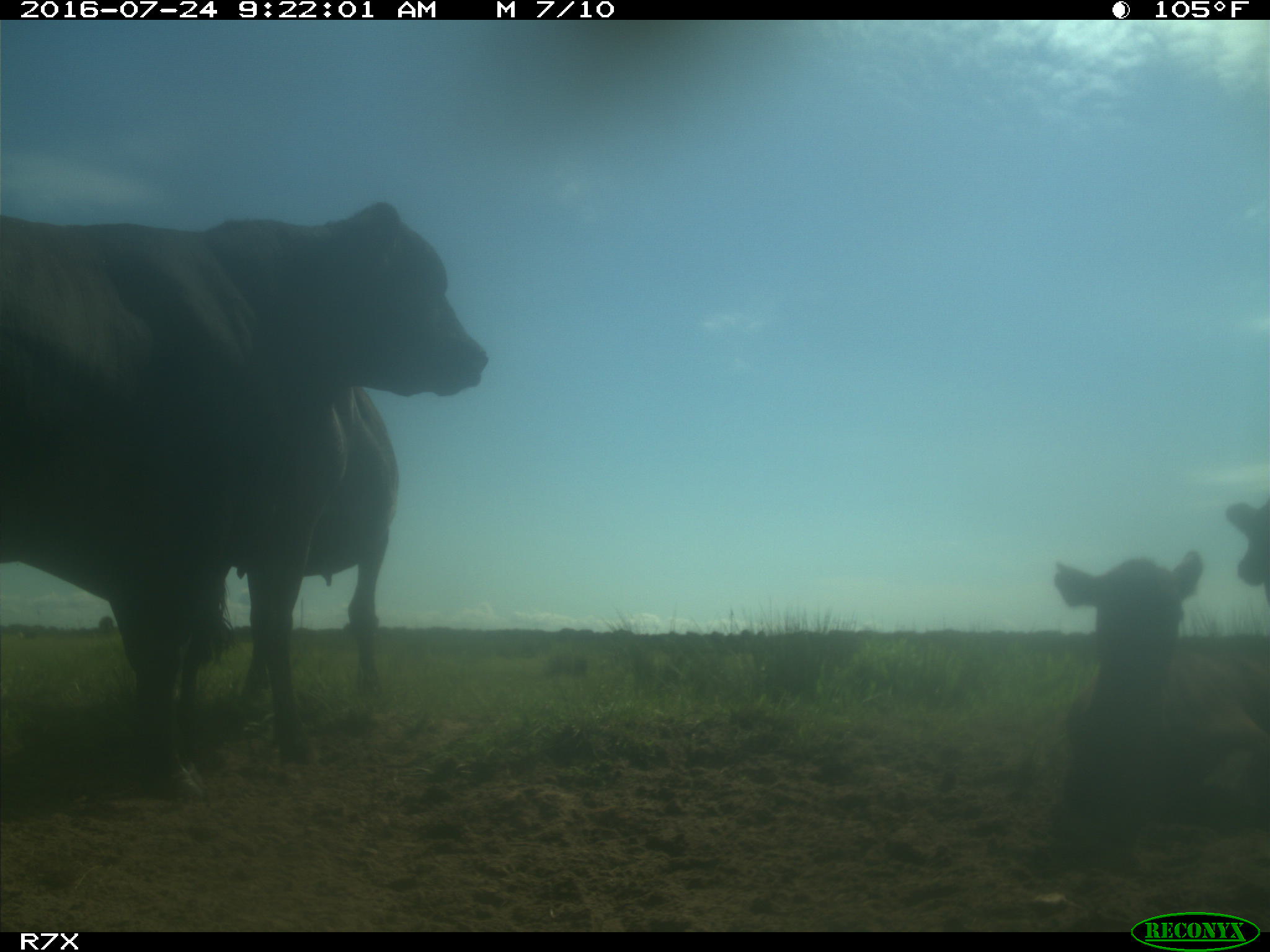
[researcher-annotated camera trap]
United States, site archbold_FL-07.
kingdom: Animalia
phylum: Chordata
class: Mammalia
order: Artiodactyla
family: Bovidae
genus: Bos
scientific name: Bos taurus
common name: domestic cow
Bos taurus (domestic cow).